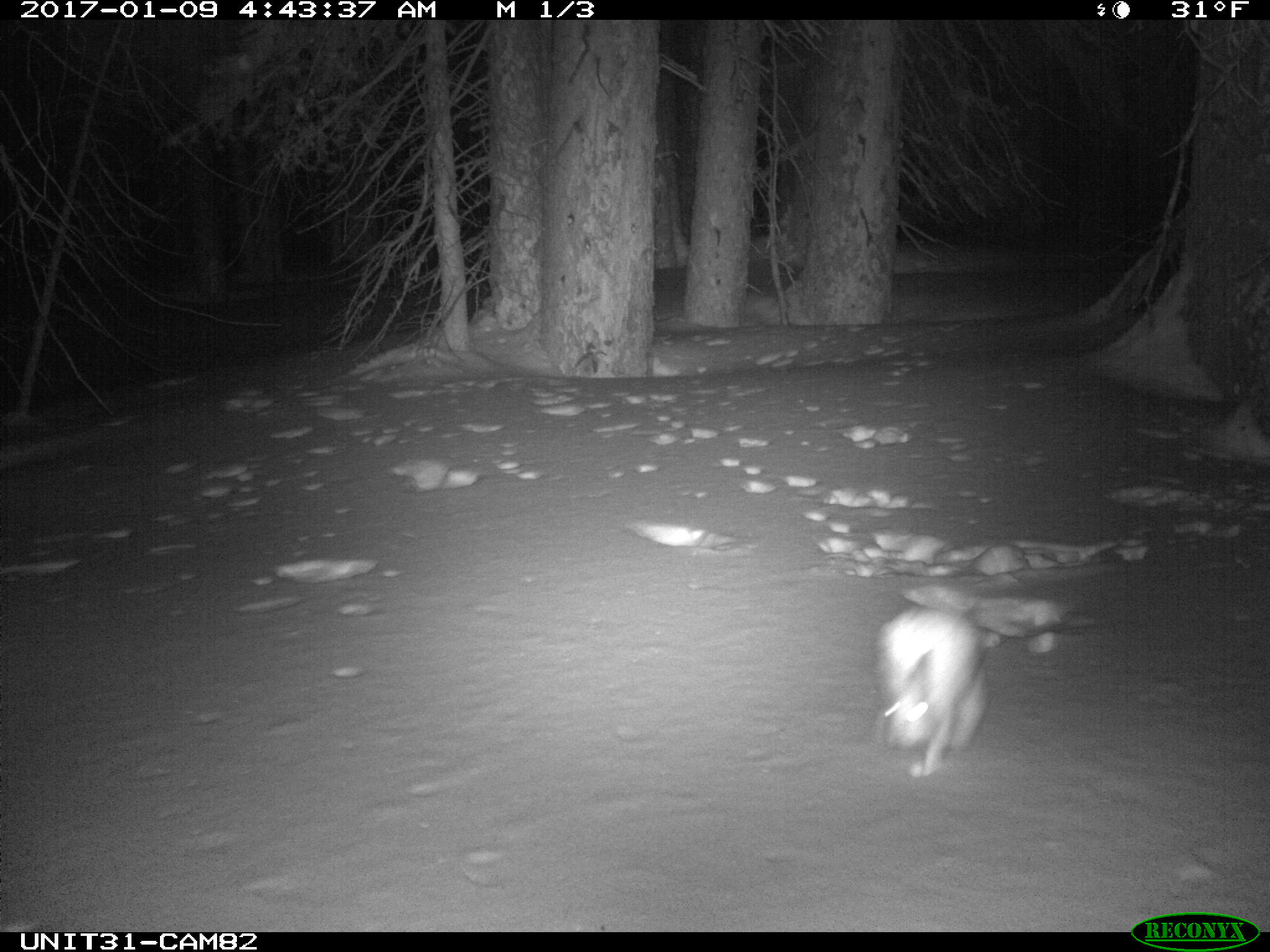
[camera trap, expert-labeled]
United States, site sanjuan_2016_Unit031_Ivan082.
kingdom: Animalia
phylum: Chordata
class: Mammalia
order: Lagomorpha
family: Leporidae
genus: Lepus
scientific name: Lepus americanus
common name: snowshoe hare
Lepus americanus (snowshoe hare).